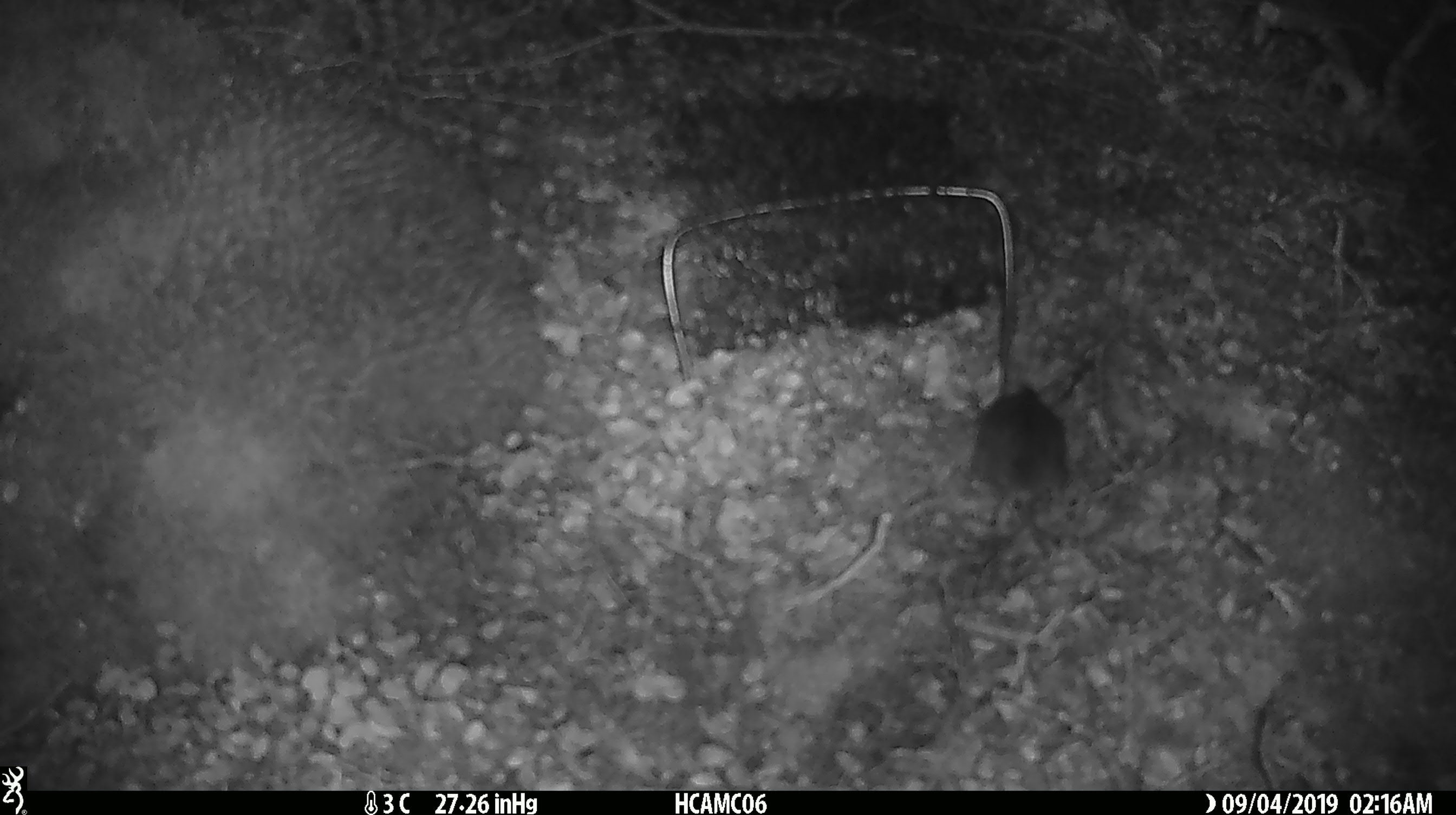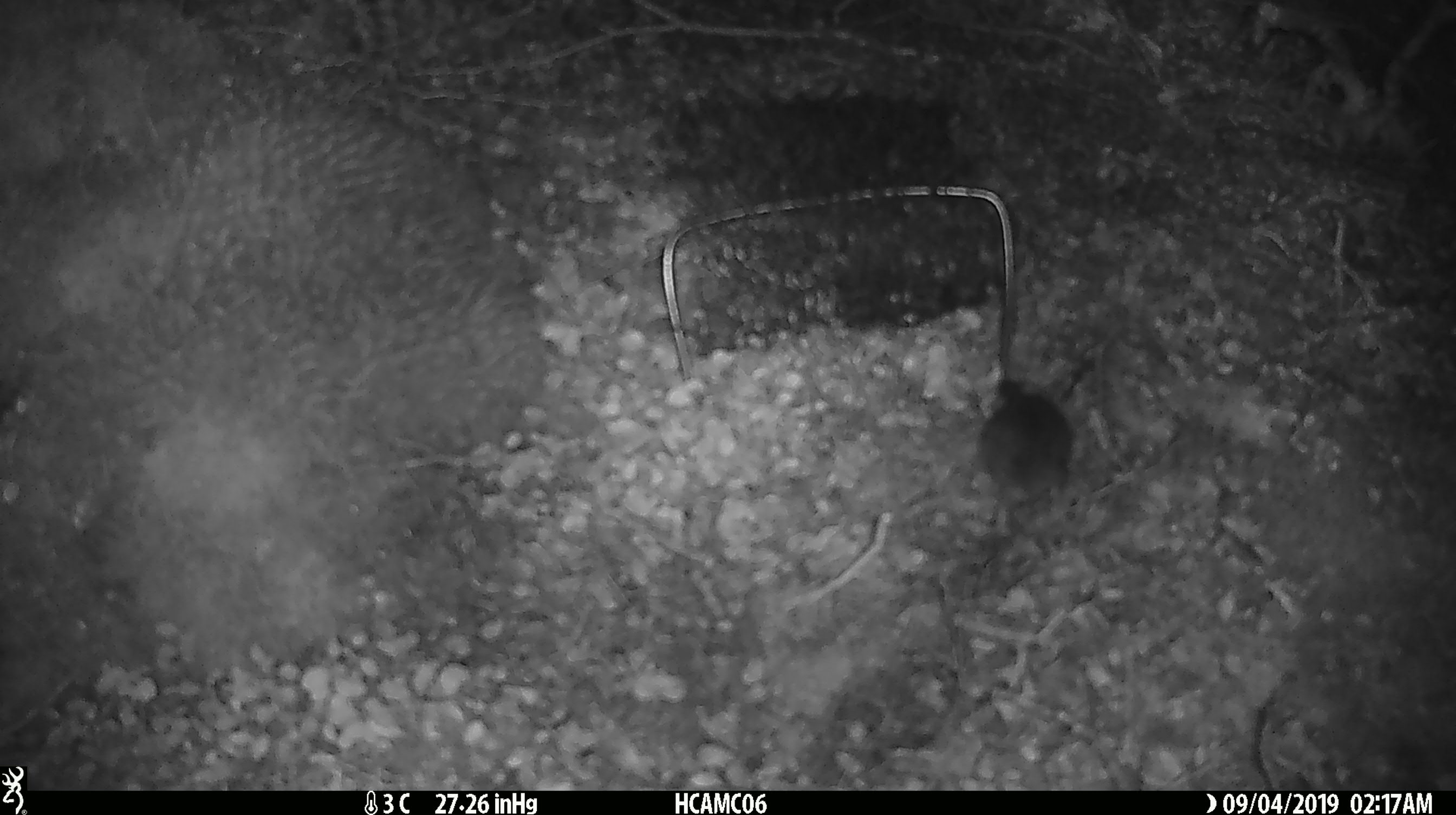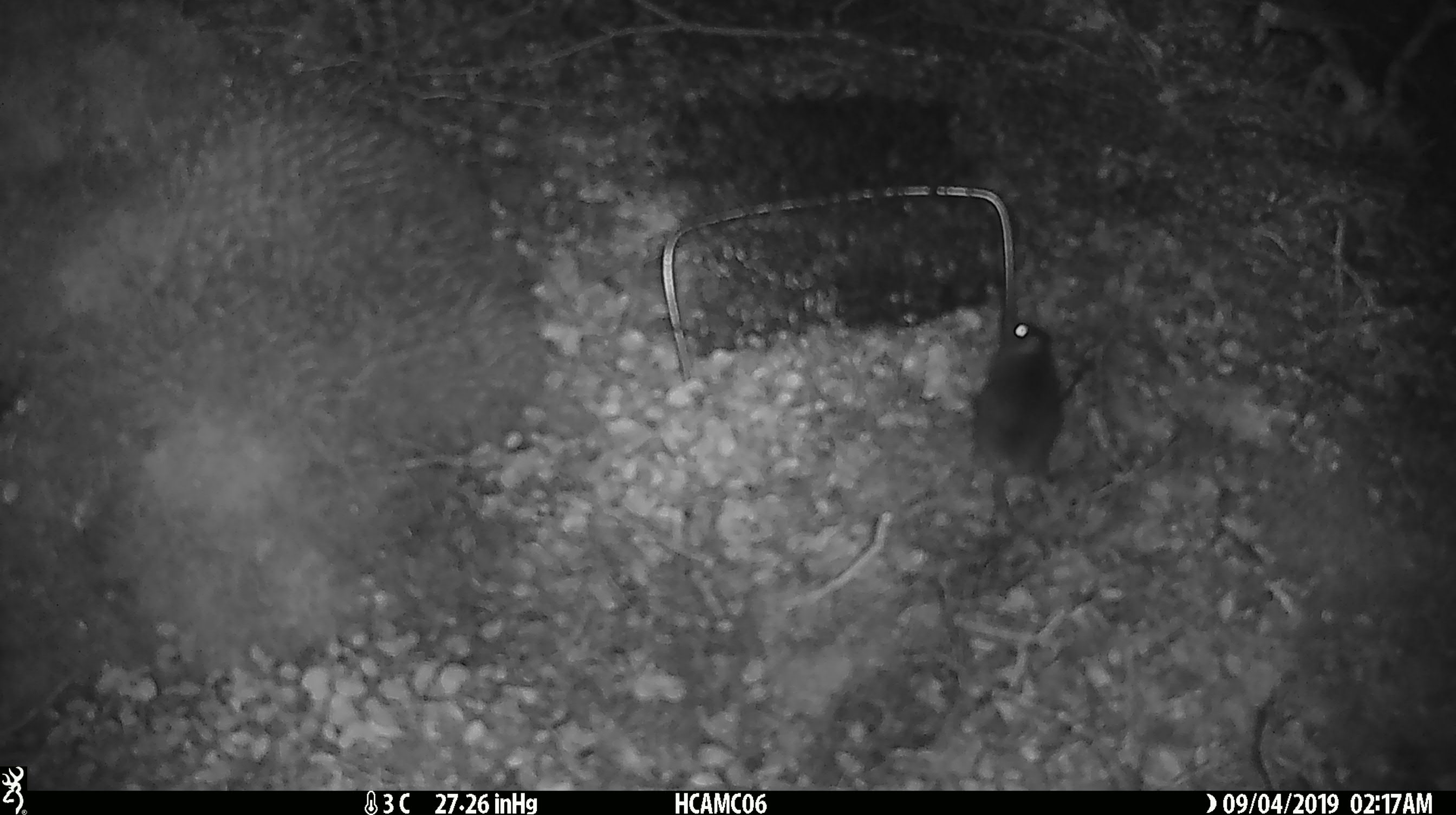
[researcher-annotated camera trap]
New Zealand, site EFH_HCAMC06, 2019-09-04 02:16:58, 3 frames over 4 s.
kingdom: Animalia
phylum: Chordata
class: Mammalia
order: Rodentia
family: Muridae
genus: Mus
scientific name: Mus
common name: mouse